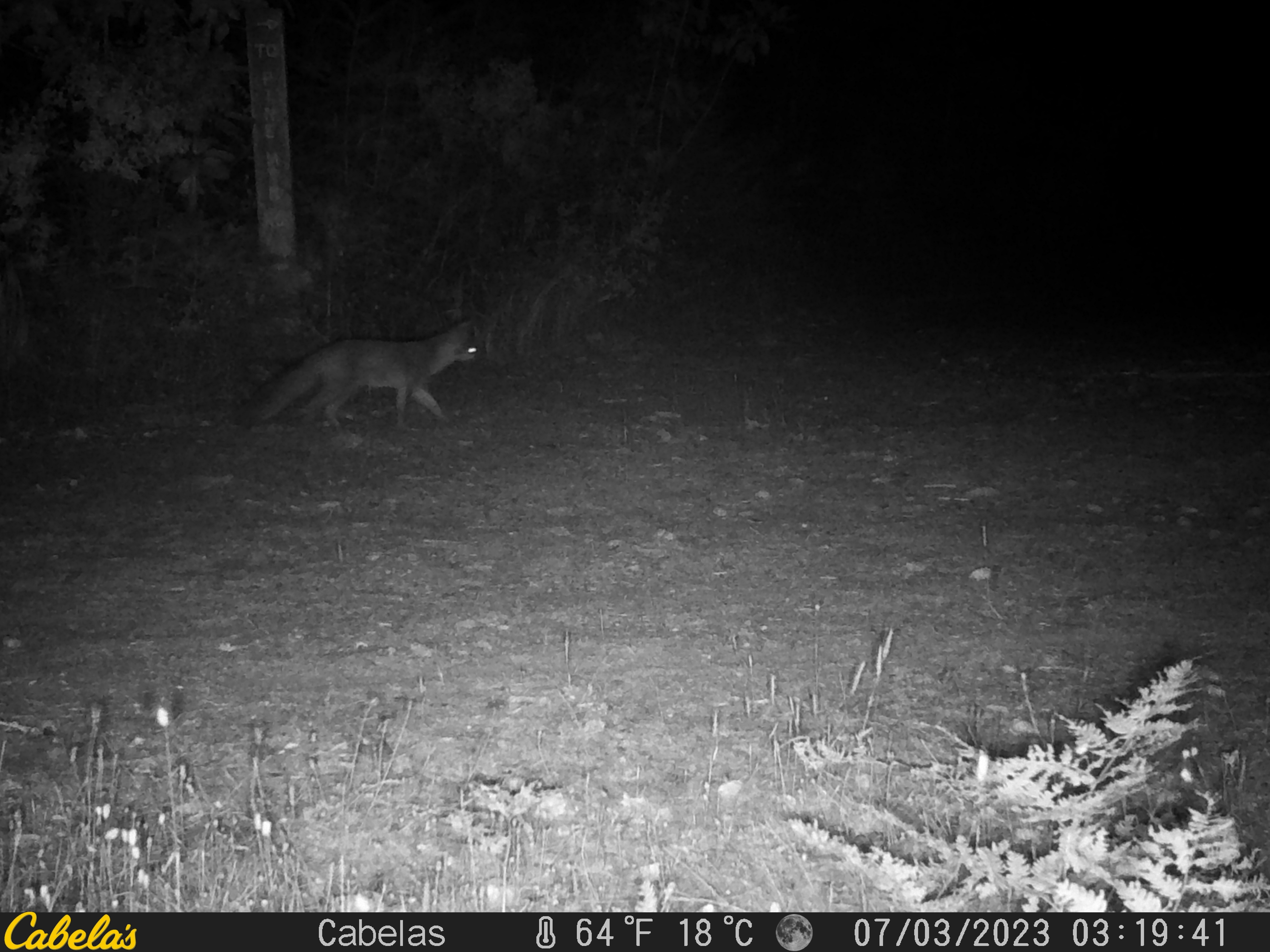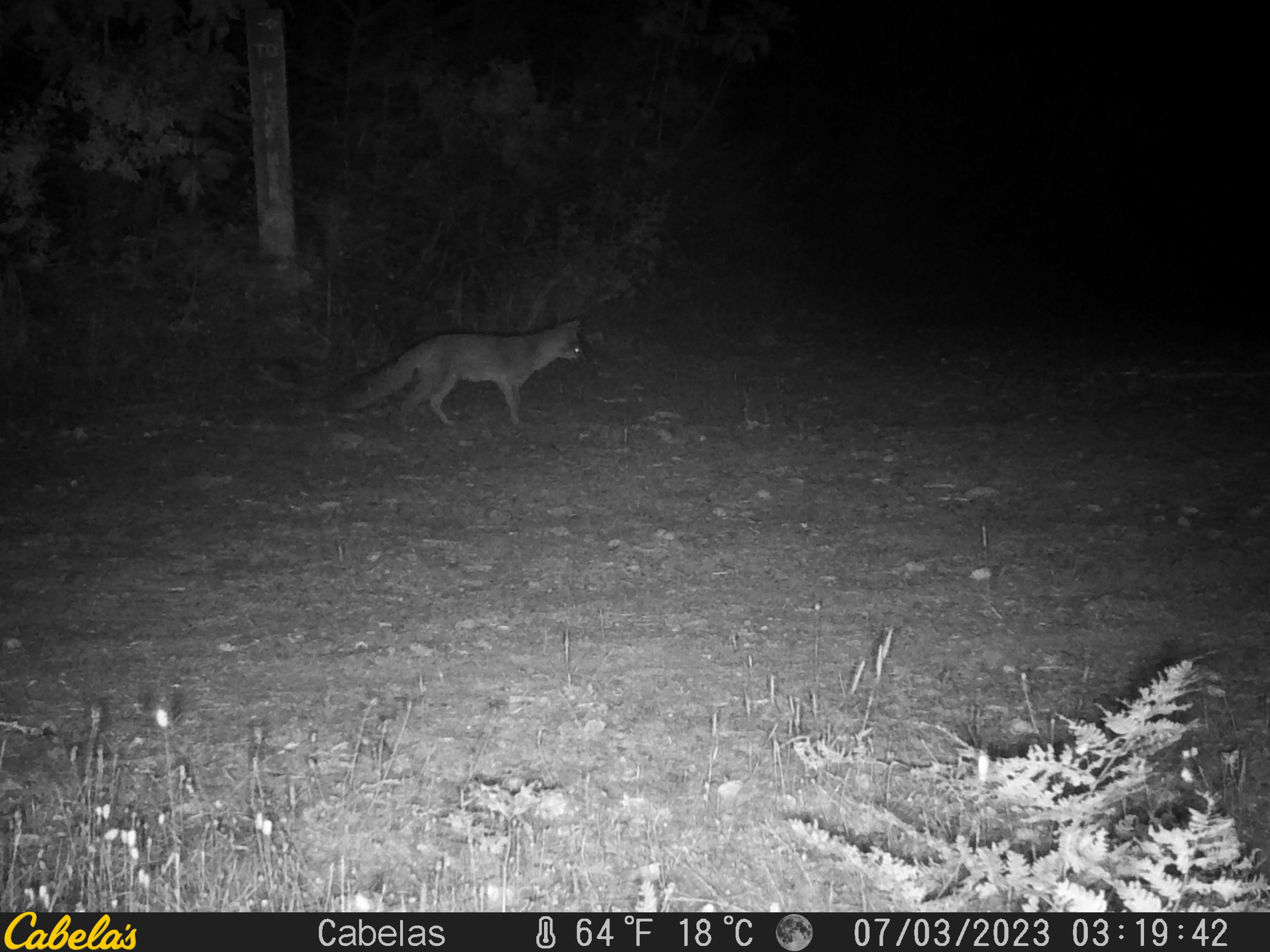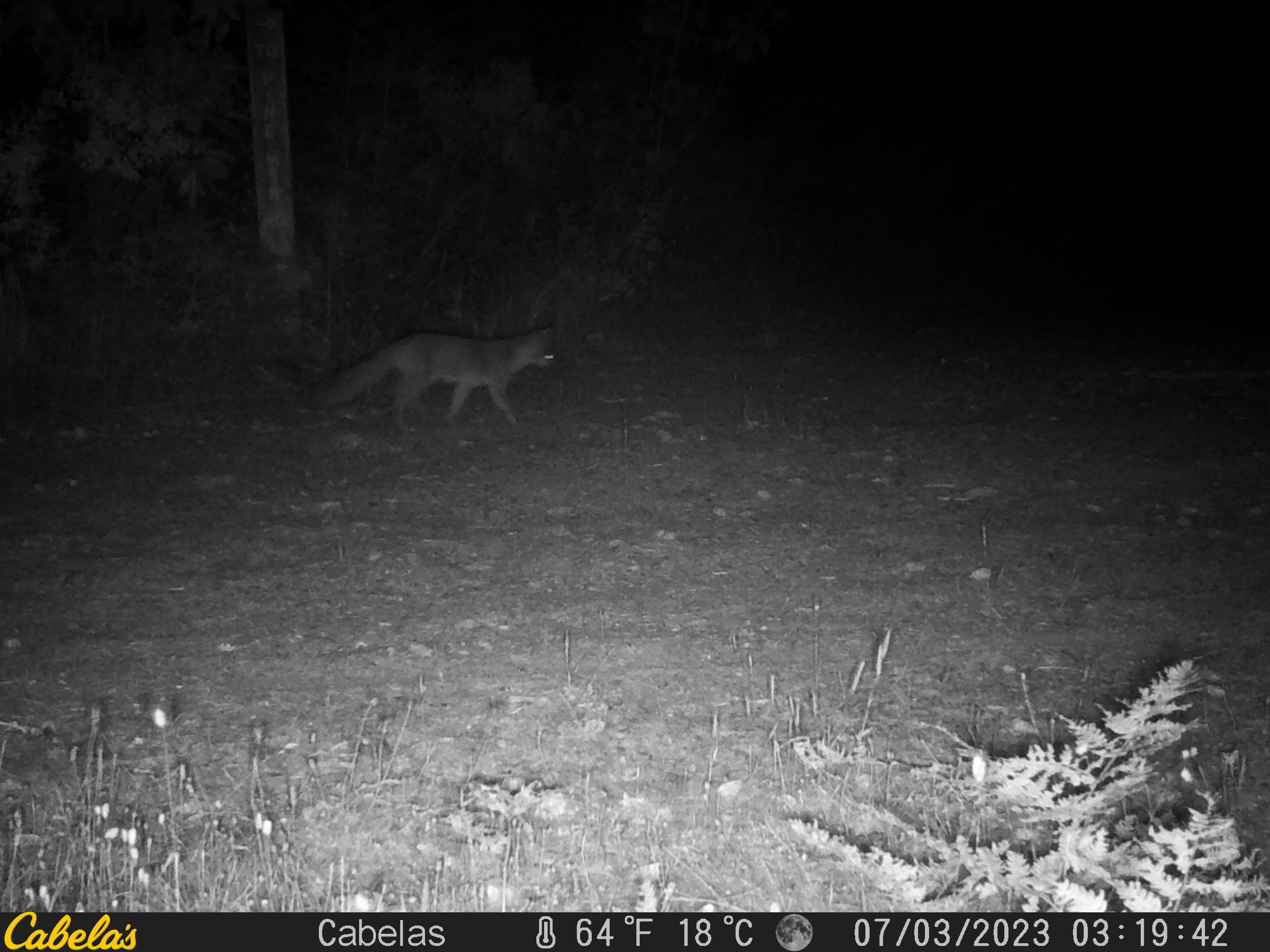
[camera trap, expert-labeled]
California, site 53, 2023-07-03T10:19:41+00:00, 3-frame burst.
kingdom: Animalia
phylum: Chordata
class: Mammalia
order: Carnivora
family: Canidae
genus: Urocyon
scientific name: Urocyon cinereoargenteus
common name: gray fox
Gray fox (Urocyon cinereoargenteus).